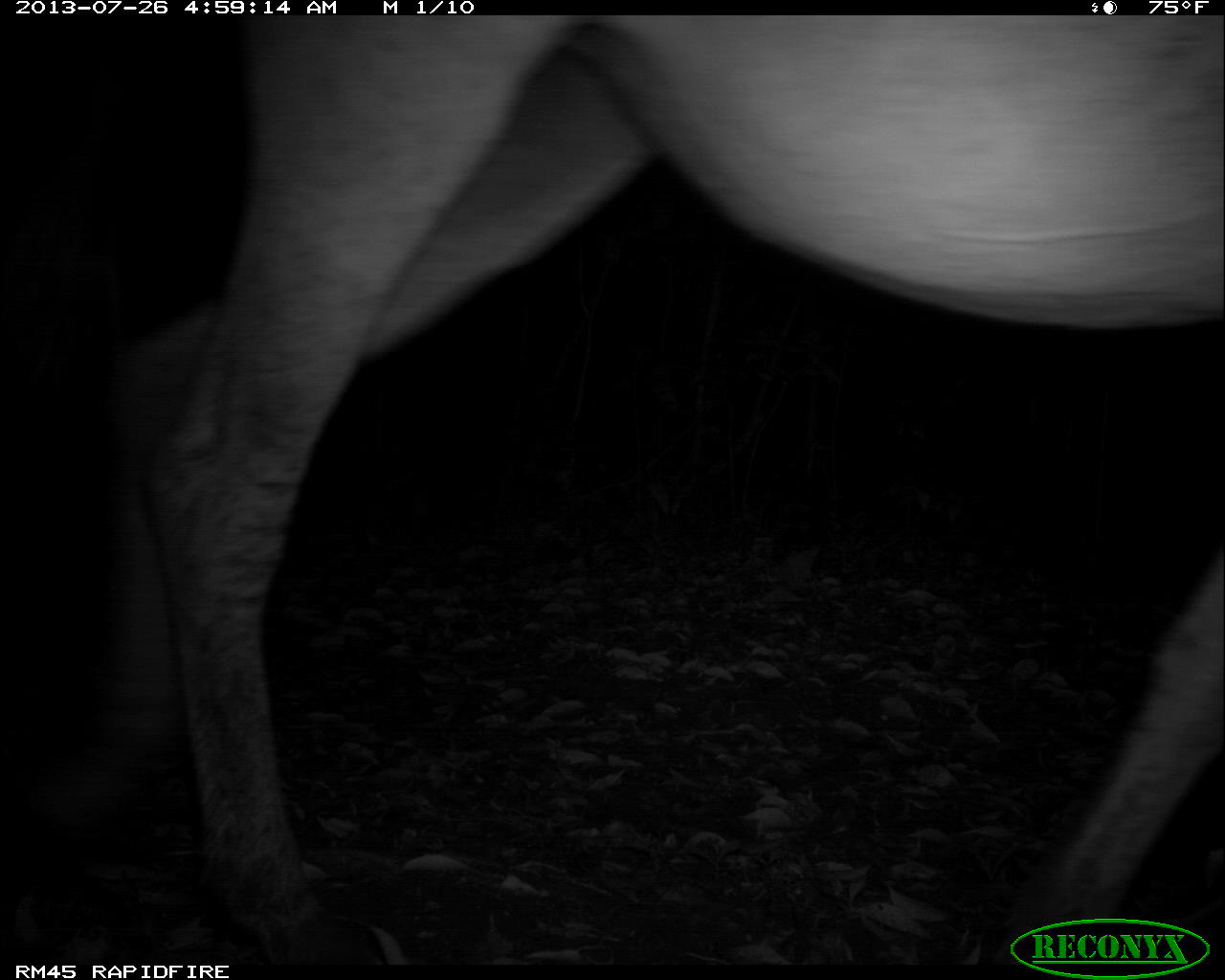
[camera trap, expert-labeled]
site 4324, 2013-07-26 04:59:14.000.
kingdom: Animalia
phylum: Chordata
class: Mammalia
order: Perissodactyla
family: Equidae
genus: Equus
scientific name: Equus ferus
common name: wild horse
Equus ferus (wild horse), count 1.